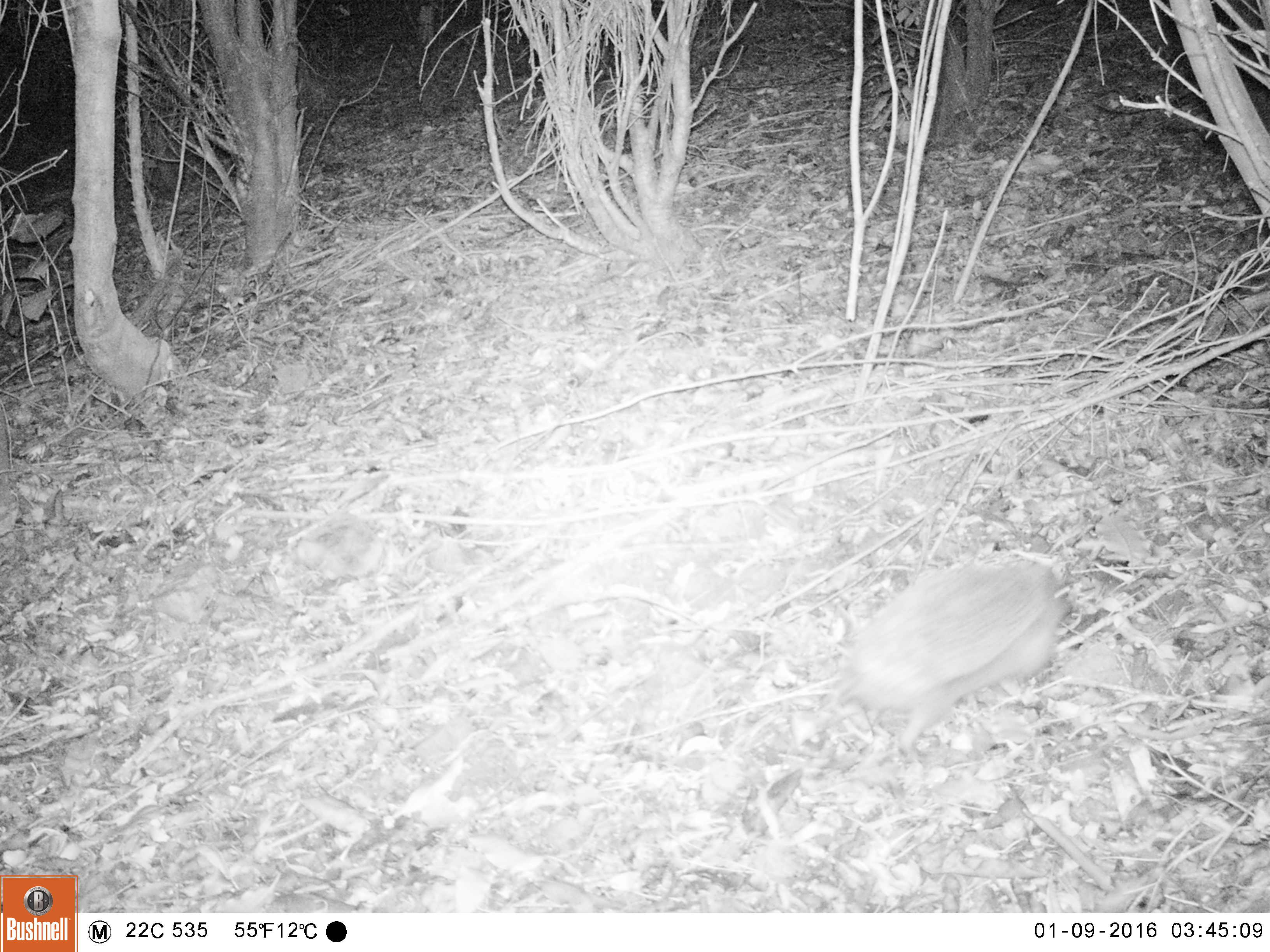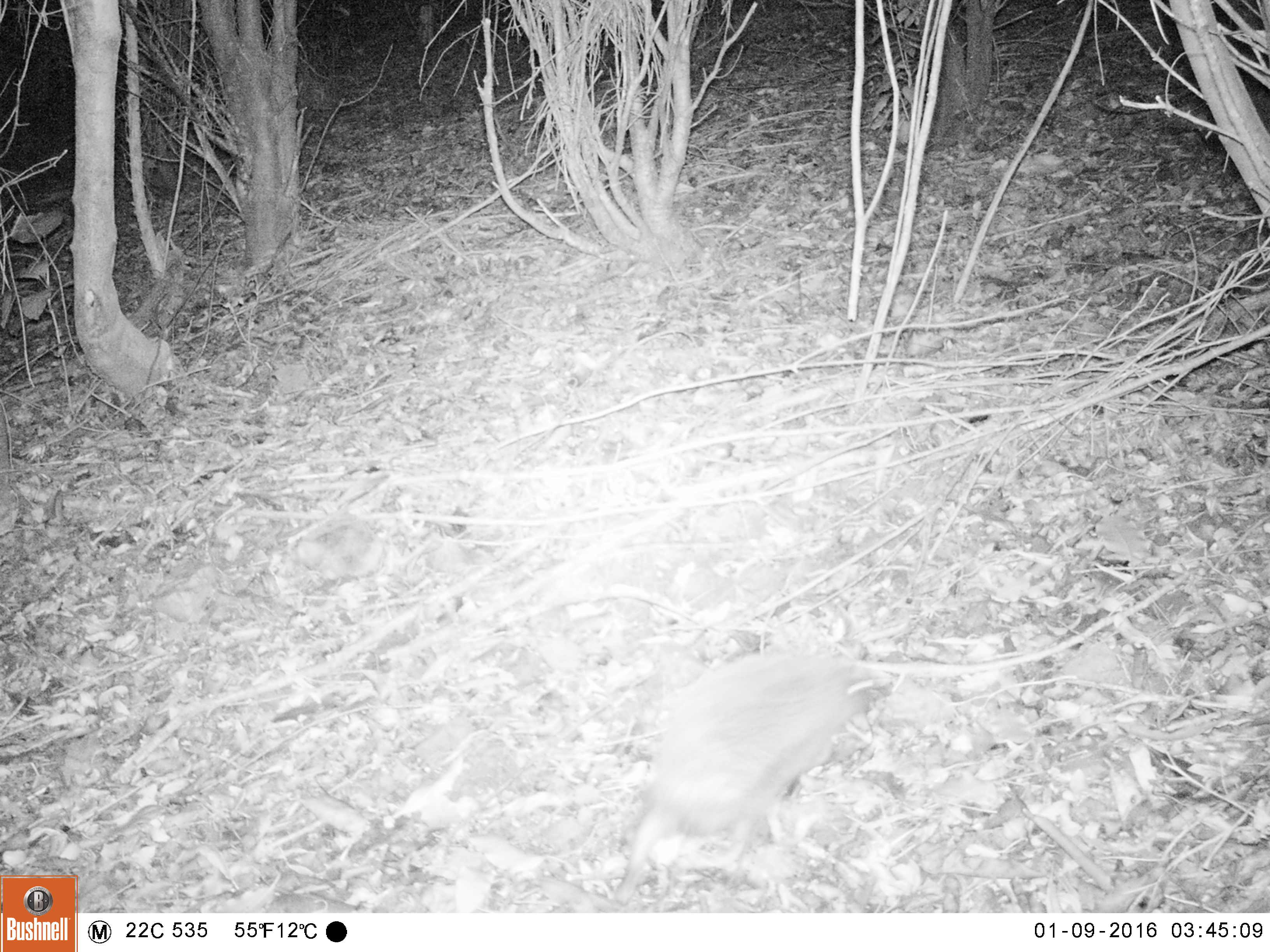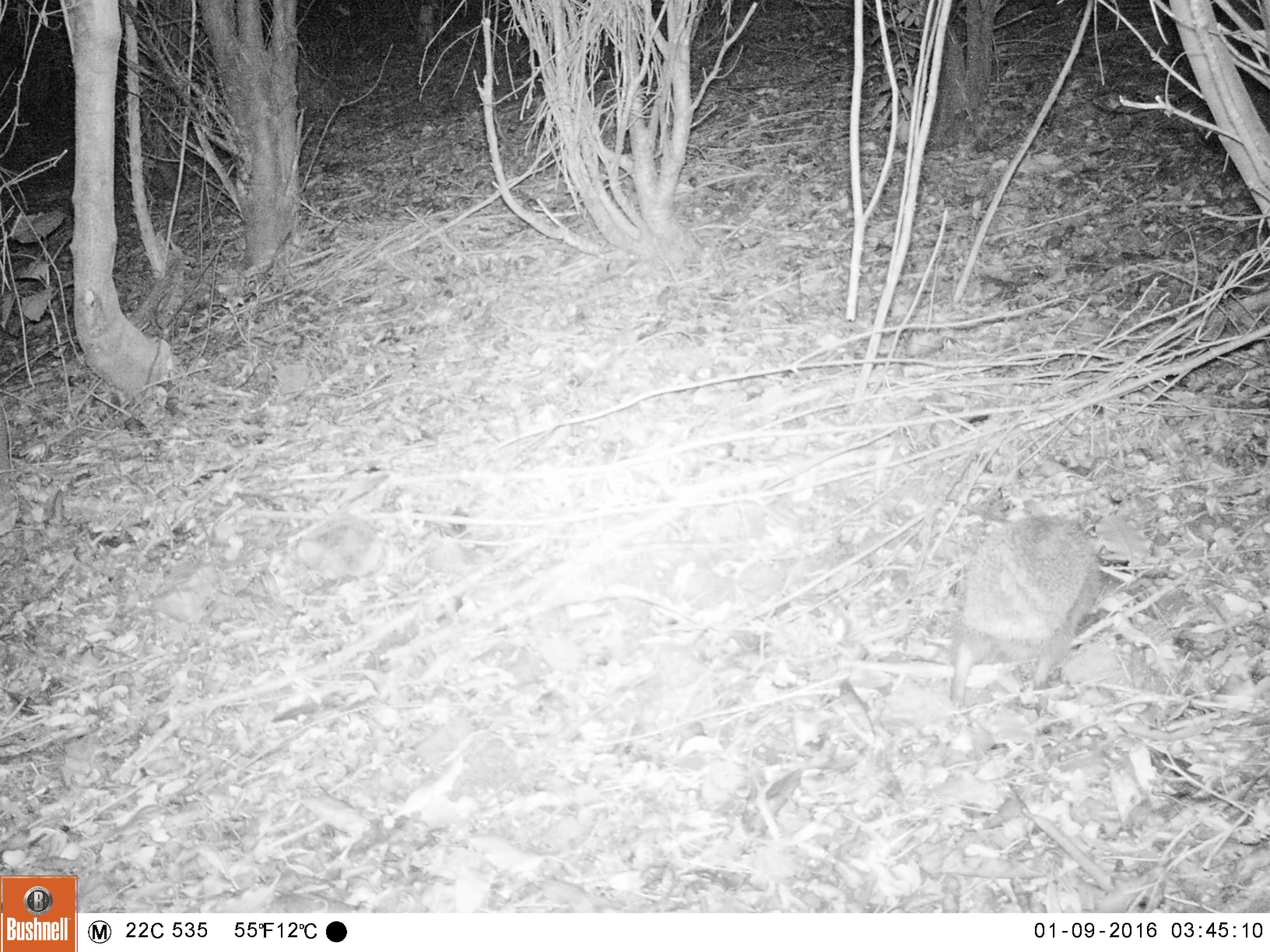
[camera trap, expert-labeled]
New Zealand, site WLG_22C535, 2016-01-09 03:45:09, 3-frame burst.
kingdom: Animalia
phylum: Chordata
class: Mammalia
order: Eulipotyphla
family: Erinaceidae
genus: Erinaceus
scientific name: Erinaceus europaeus europaeus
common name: european hedgehog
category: hedgehog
Hedgehog (european hedgehog) (Erinaceus europaeus europaeus).